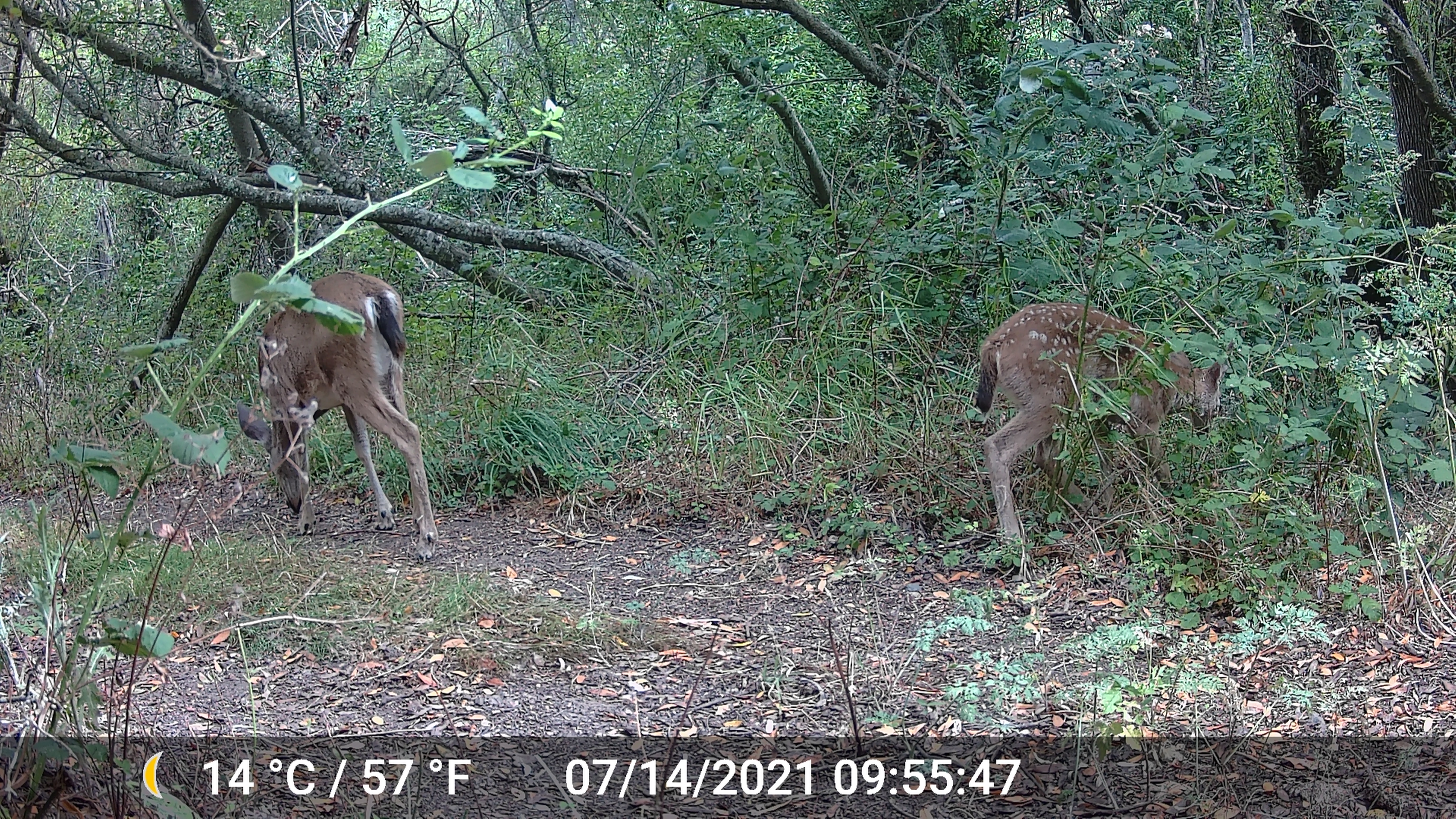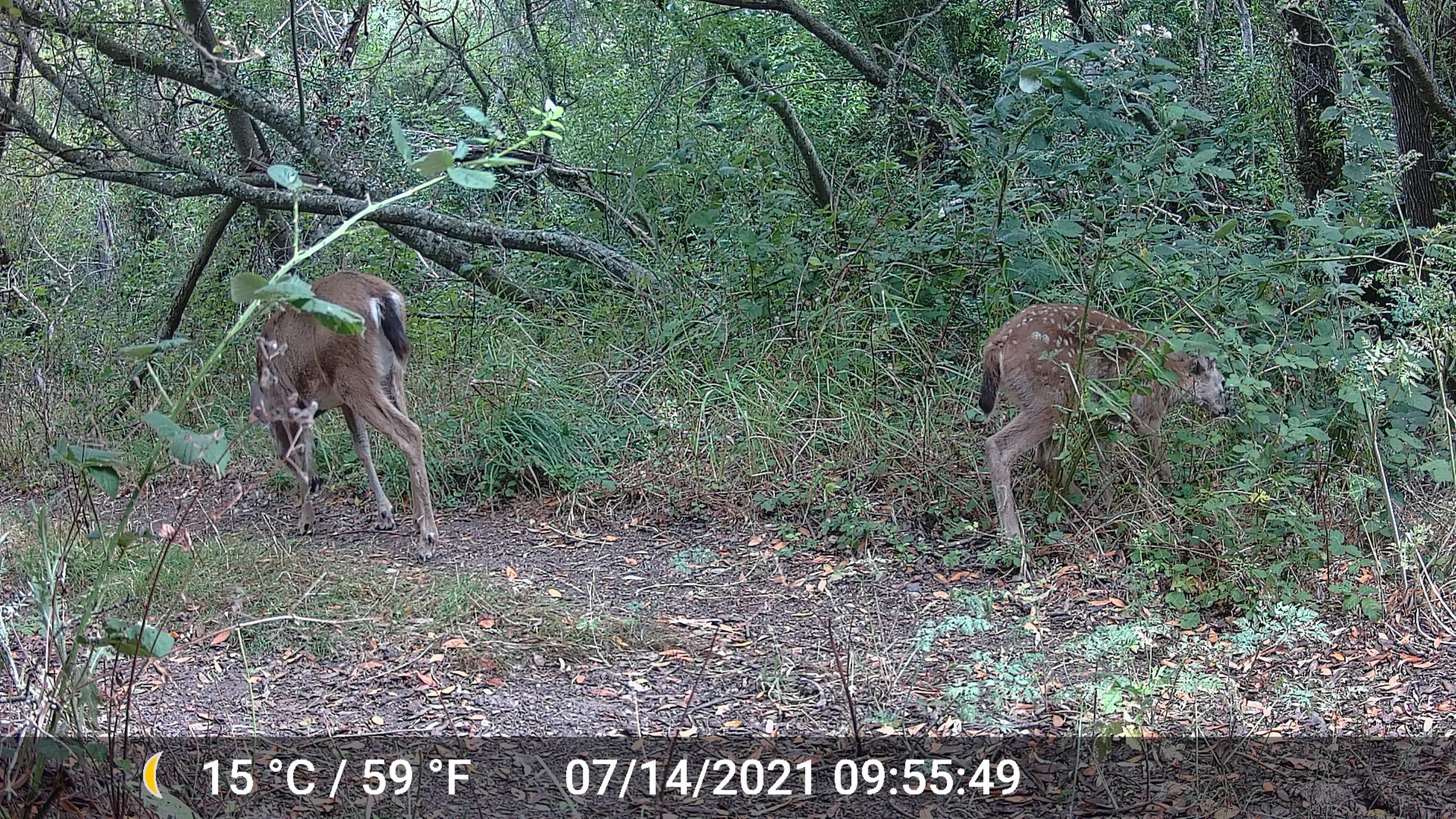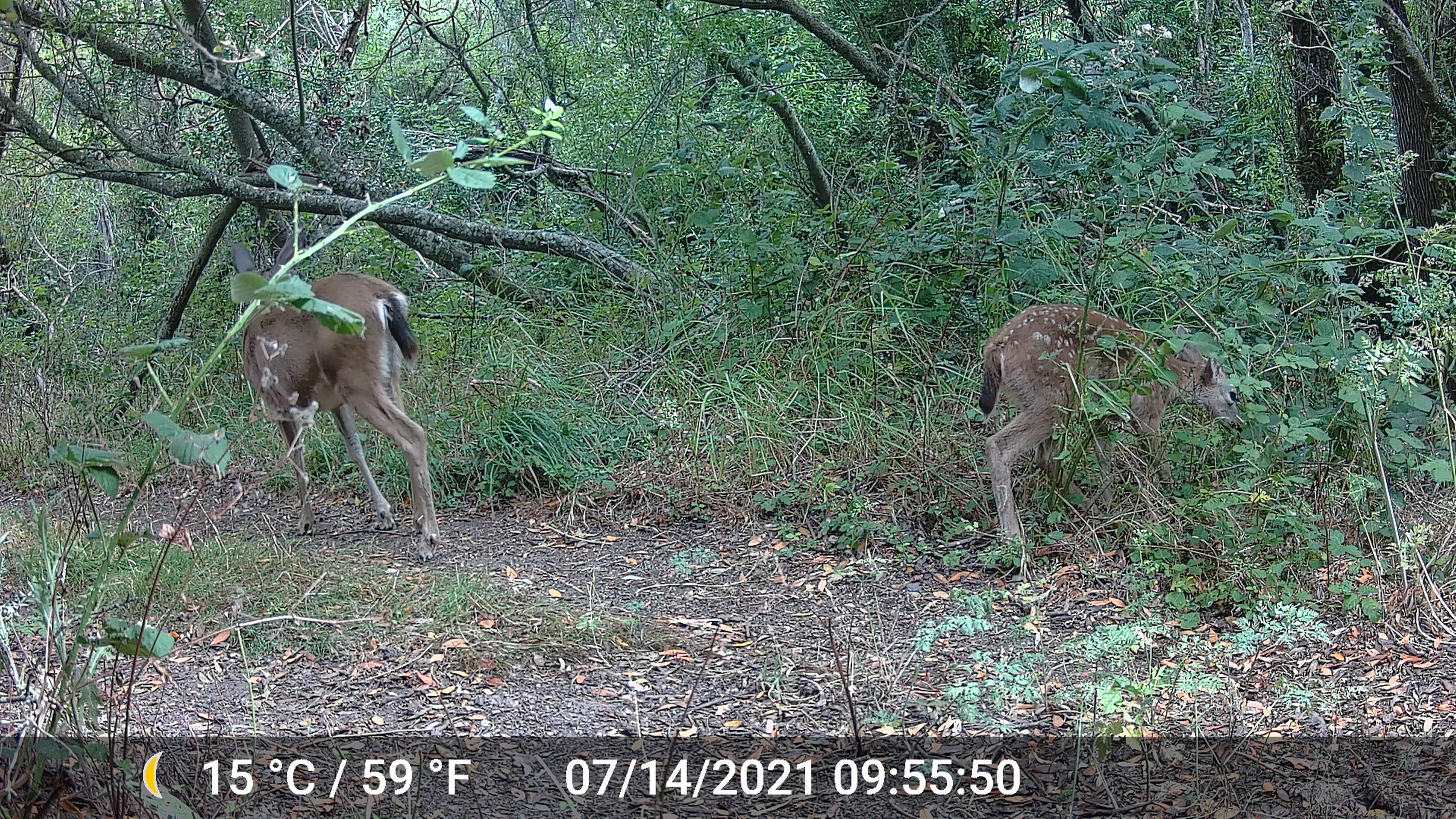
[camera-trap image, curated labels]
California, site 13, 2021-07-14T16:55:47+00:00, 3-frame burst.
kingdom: Animalia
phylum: Chordata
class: Mammalia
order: Artiodactyla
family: Cervidae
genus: Odocoileus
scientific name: Odocoileus hemionus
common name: mule deer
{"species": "mule deer (Odocoileus hemionus)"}